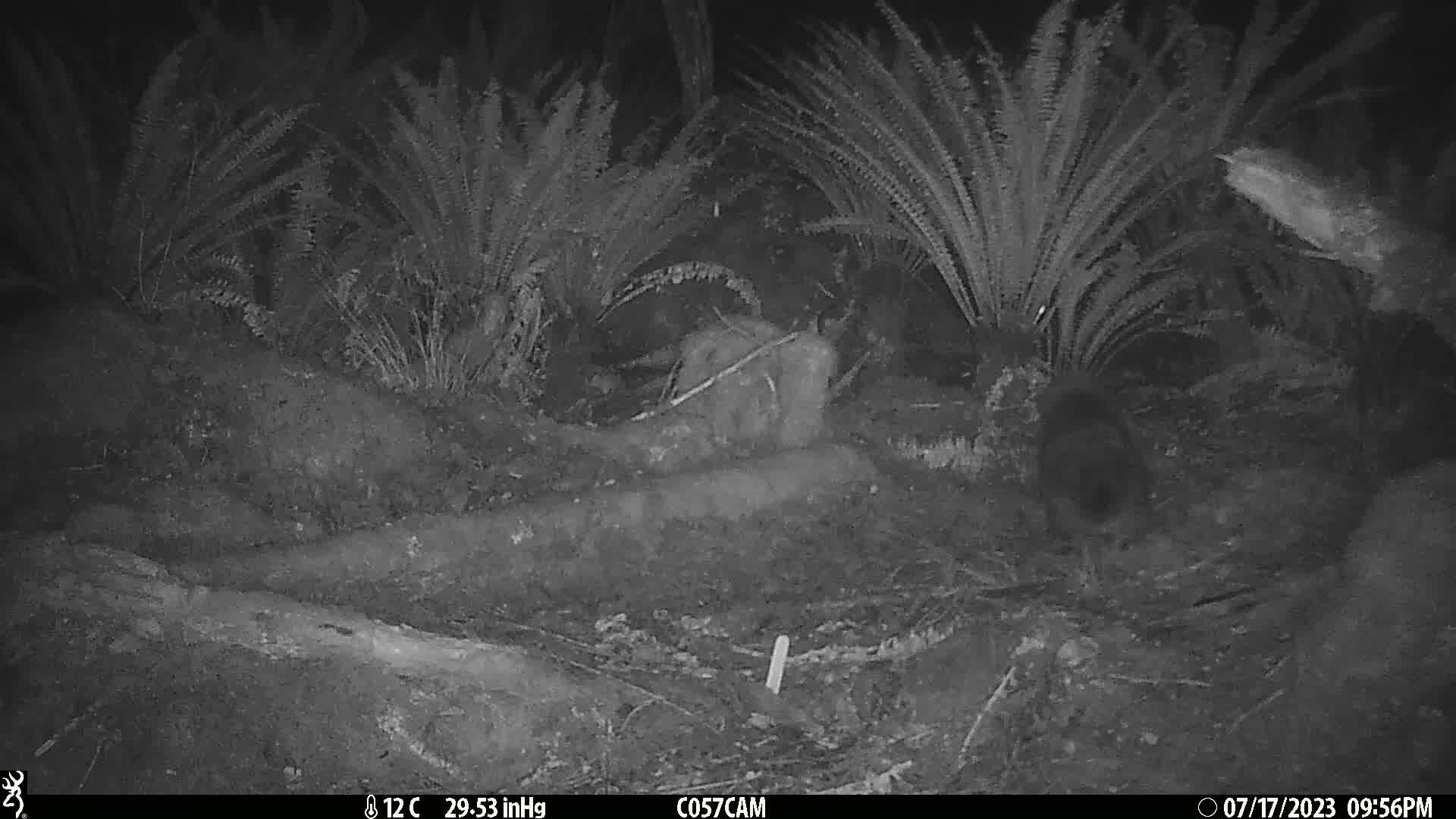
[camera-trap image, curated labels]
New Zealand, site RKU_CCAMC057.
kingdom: Animalia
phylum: Chordata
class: Mammalia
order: Carnivora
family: Felidae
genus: Felis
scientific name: Felis catus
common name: domestic cat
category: cat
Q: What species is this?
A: Cat (domestic cat) (Felis catus).